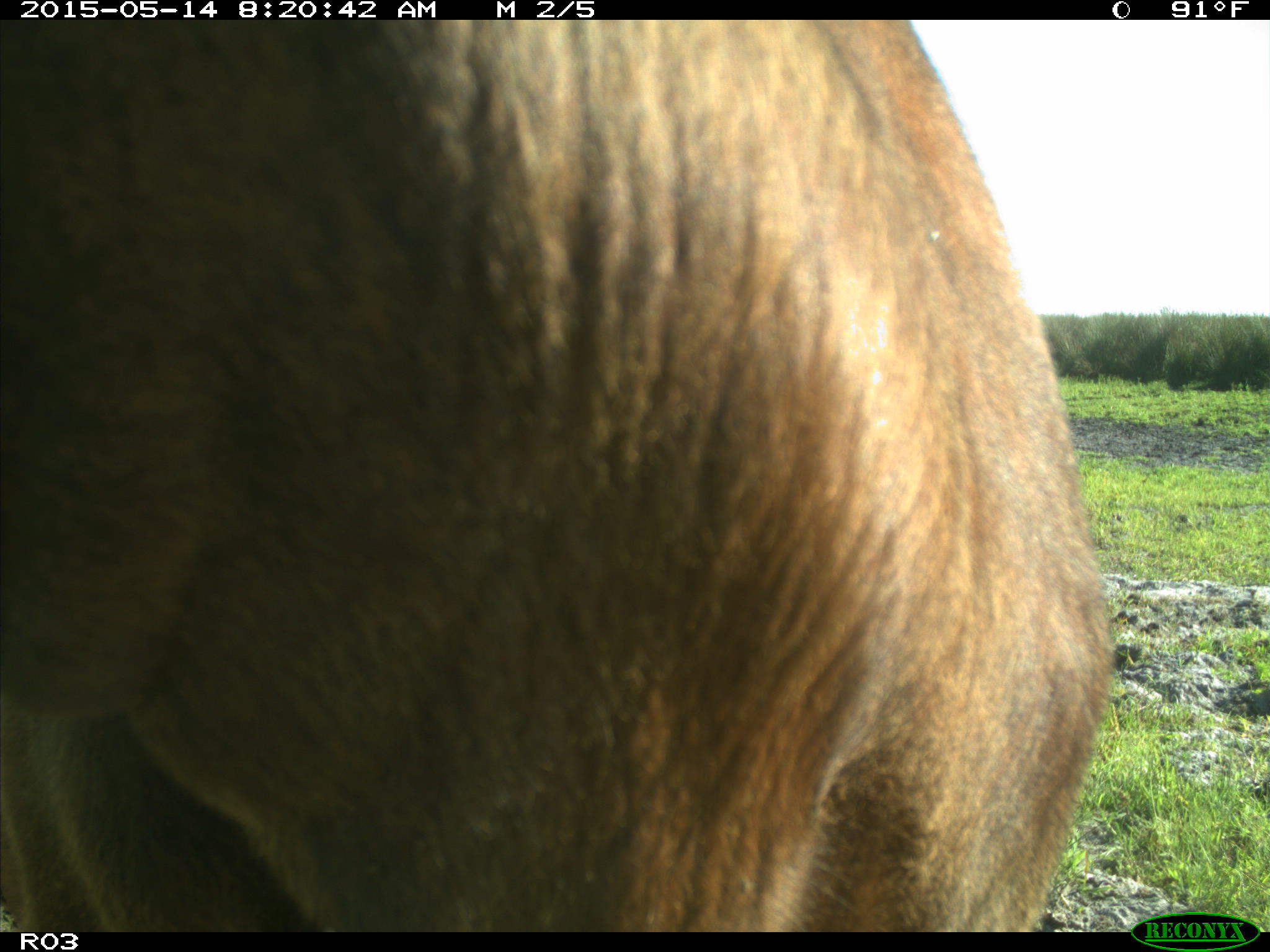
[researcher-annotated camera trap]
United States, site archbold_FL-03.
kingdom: Animalia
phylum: Chordata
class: Mammalia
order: Artiodactyla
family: Bovidae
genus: Bos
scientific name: Bos taurus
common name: domestic cow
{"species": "Bos taurus (domestic cow)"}